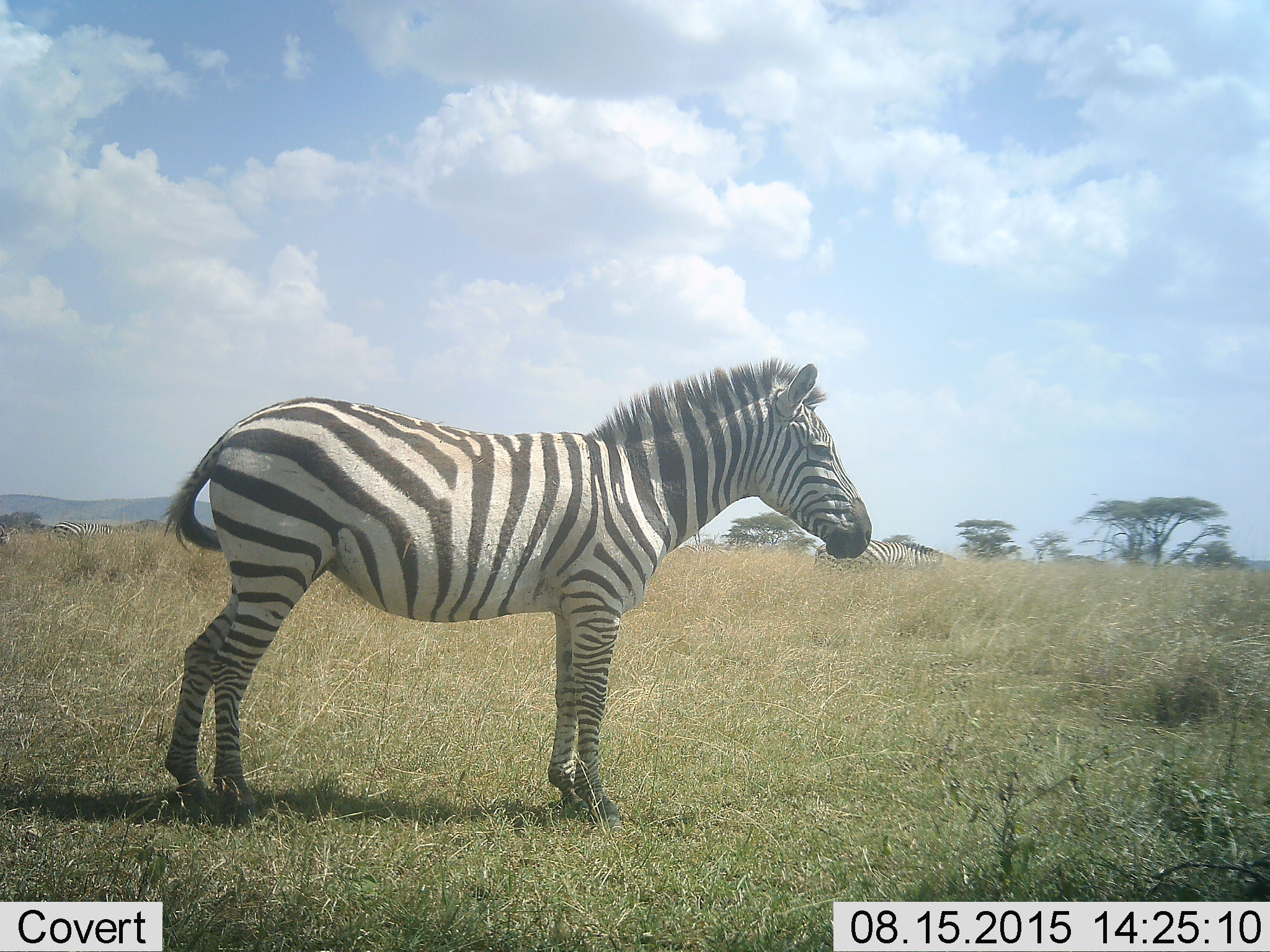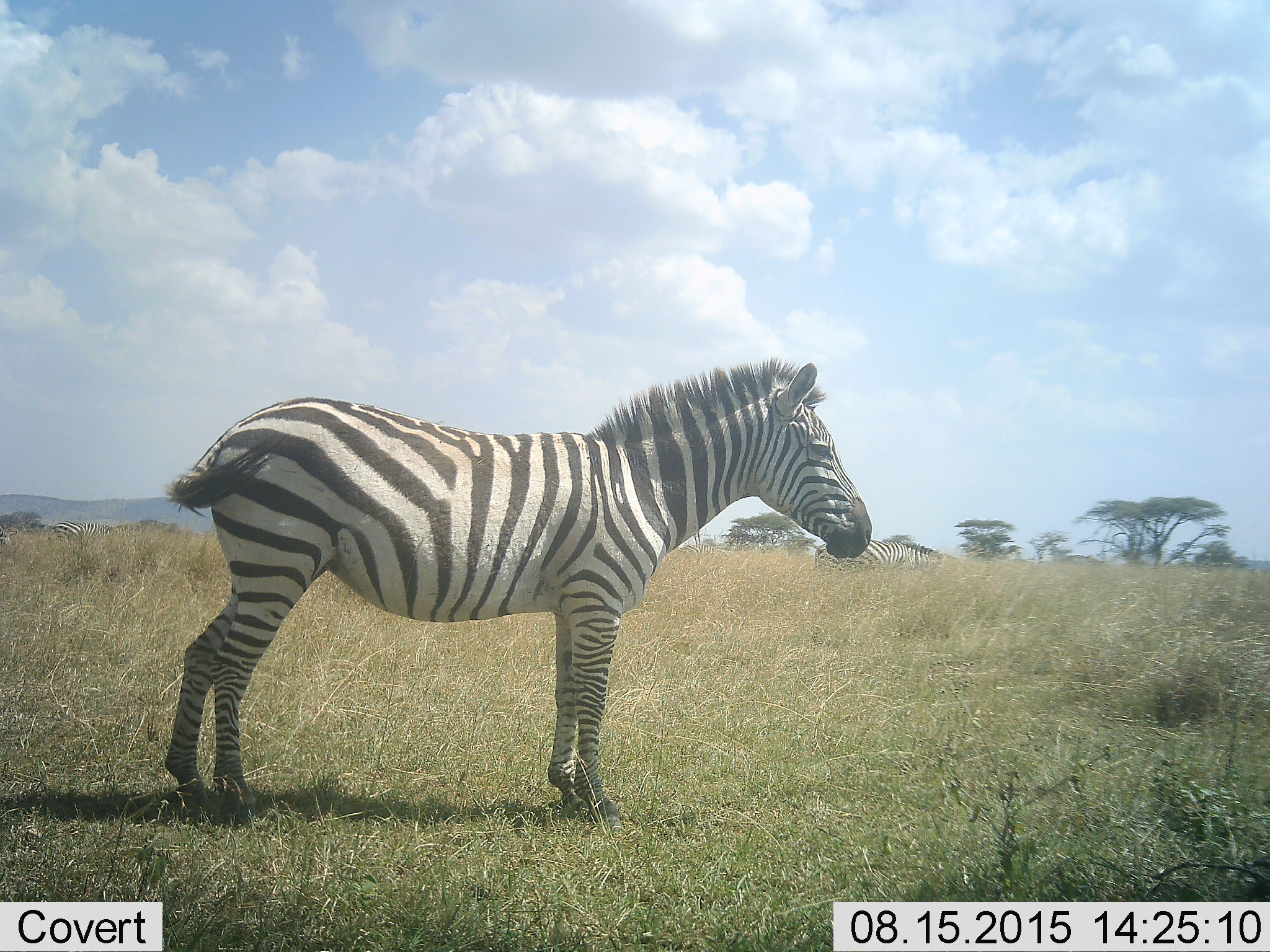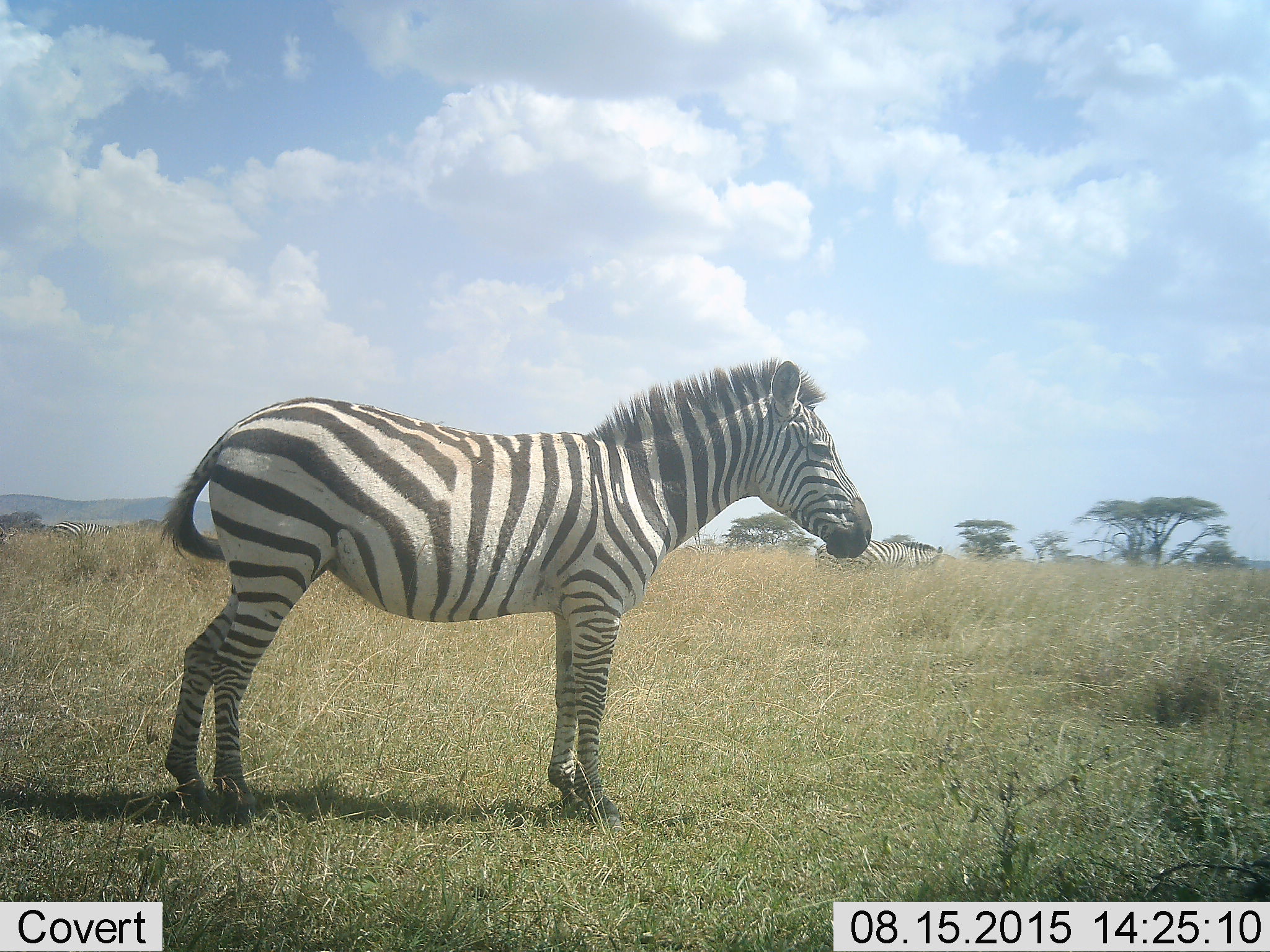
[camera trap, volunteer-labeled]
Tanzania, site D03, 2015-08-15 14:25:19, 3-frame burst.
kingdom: Animalia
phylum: Chordata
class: Mammalia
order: Perissodactyla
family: Equidae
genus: Equus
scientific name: Equus quagga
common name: plains zebra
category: zebra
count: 2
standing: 100%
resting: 24%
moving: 6%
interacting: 0%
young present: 0%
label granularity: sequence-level